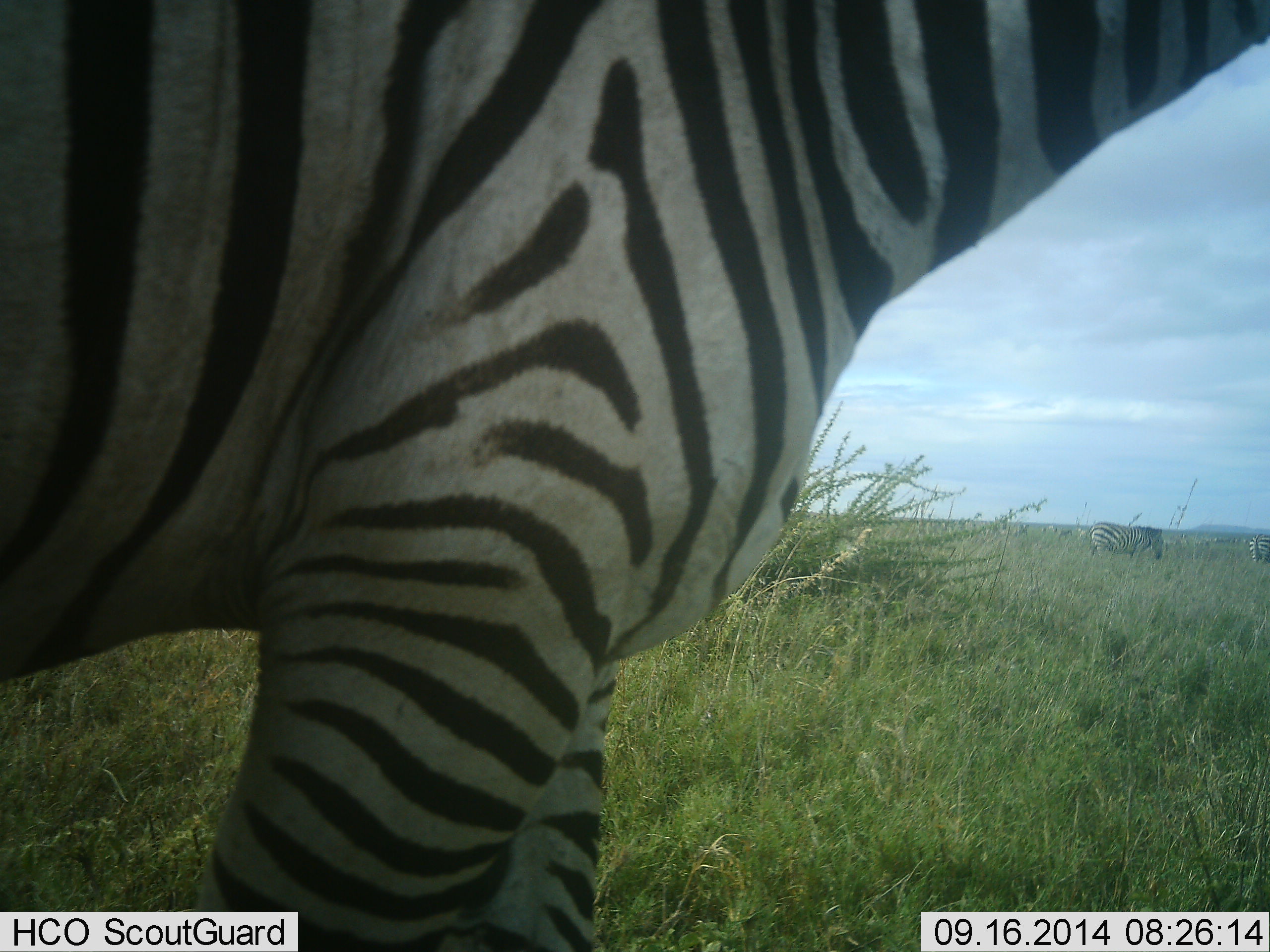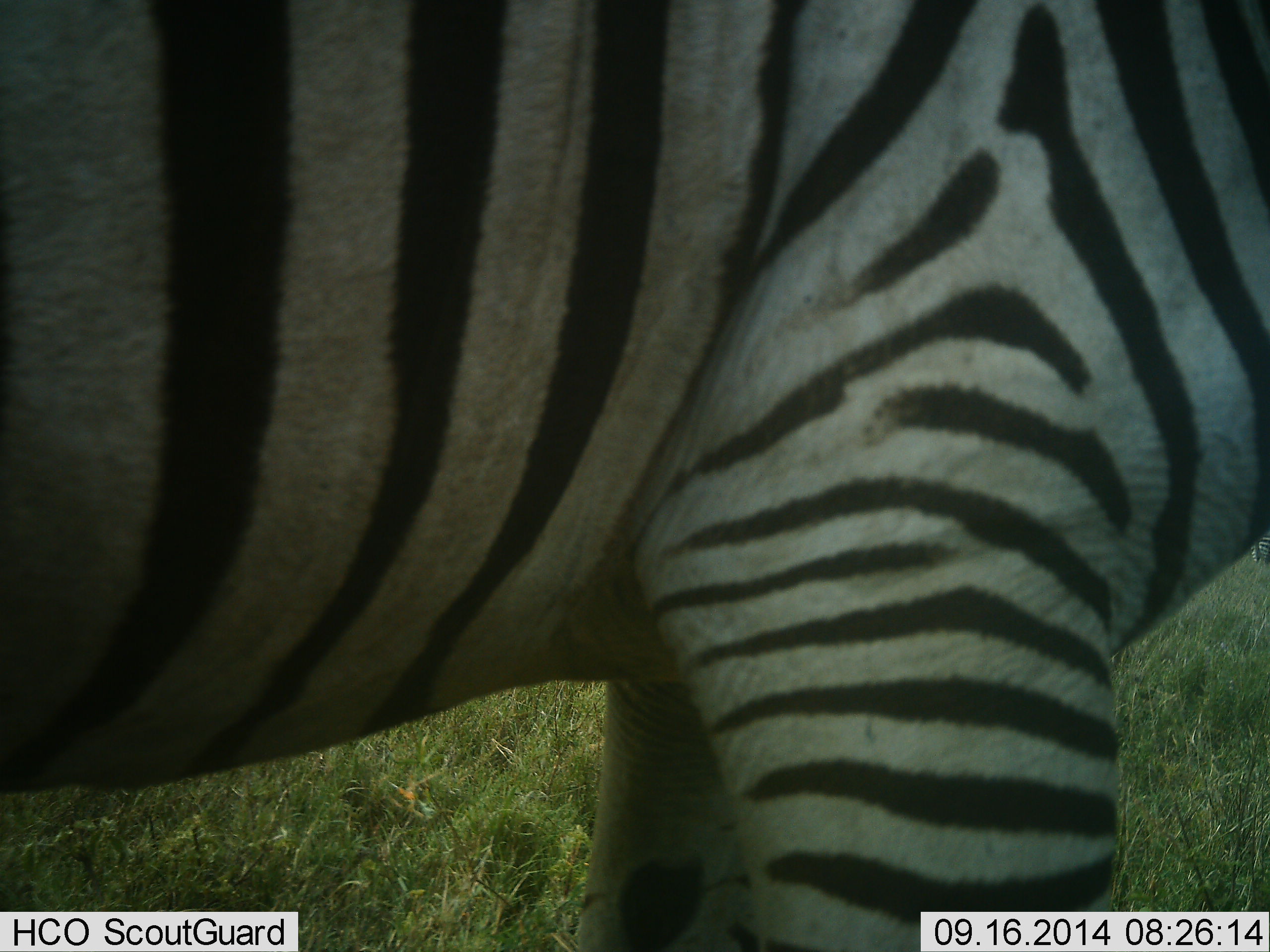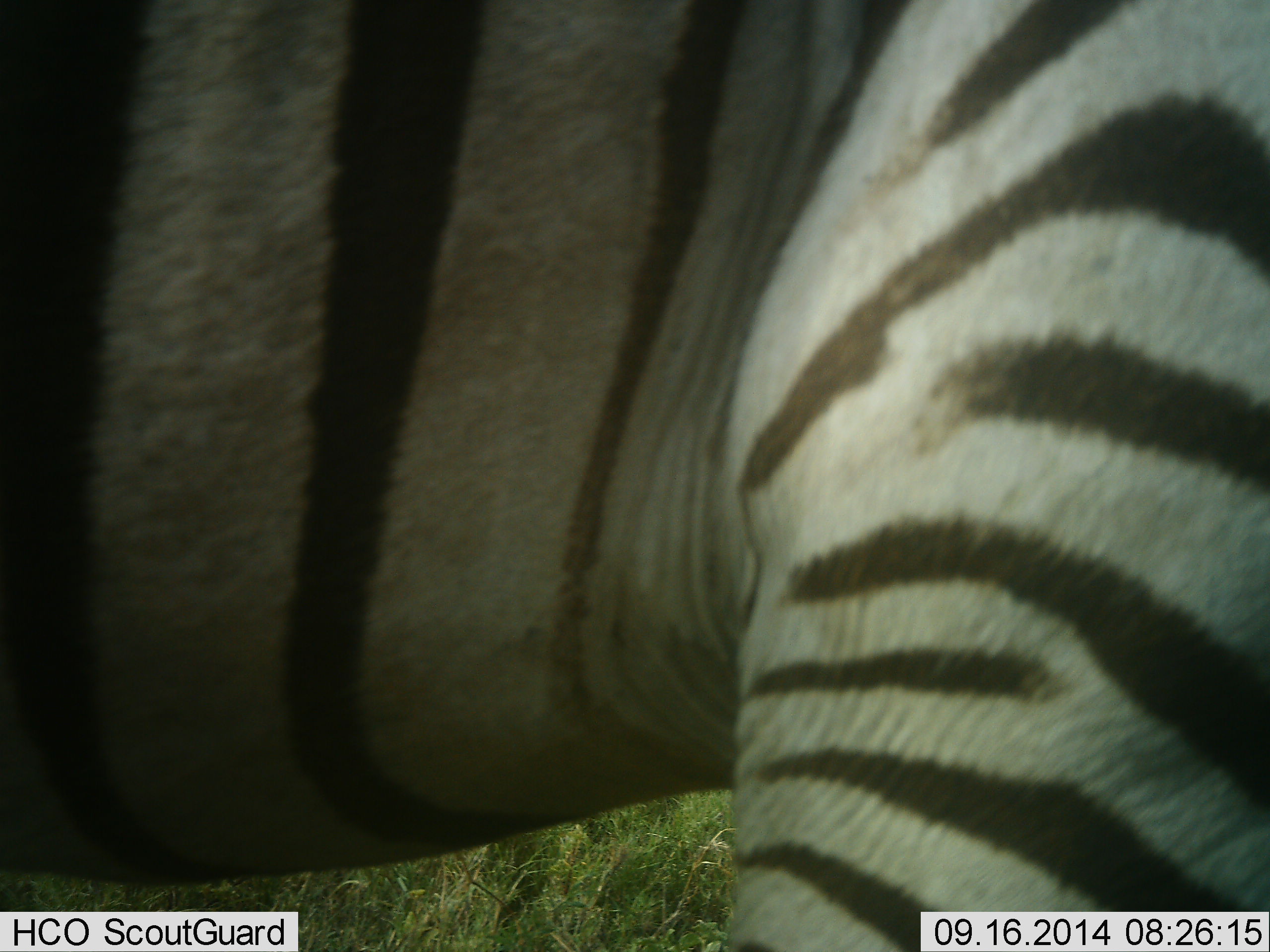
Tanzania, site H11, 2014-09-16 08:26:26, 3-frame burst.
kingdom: Animalia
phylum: Chordata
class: Mammalia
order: Perissodactyla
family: Equidae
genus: Equus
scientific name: Equus quagga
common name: plains zebra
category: zebra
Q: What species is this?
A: Zebra (plains zebra) (Equus quagga).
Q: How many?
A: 1.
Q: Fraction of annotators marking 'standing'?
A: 50%.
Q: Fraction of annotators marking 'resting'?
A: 0%.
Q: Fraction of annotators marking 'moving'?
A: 80%.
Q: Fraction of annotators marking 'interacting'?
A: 0%.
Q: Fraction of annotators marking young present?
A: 0%.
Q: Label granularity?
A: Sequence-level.